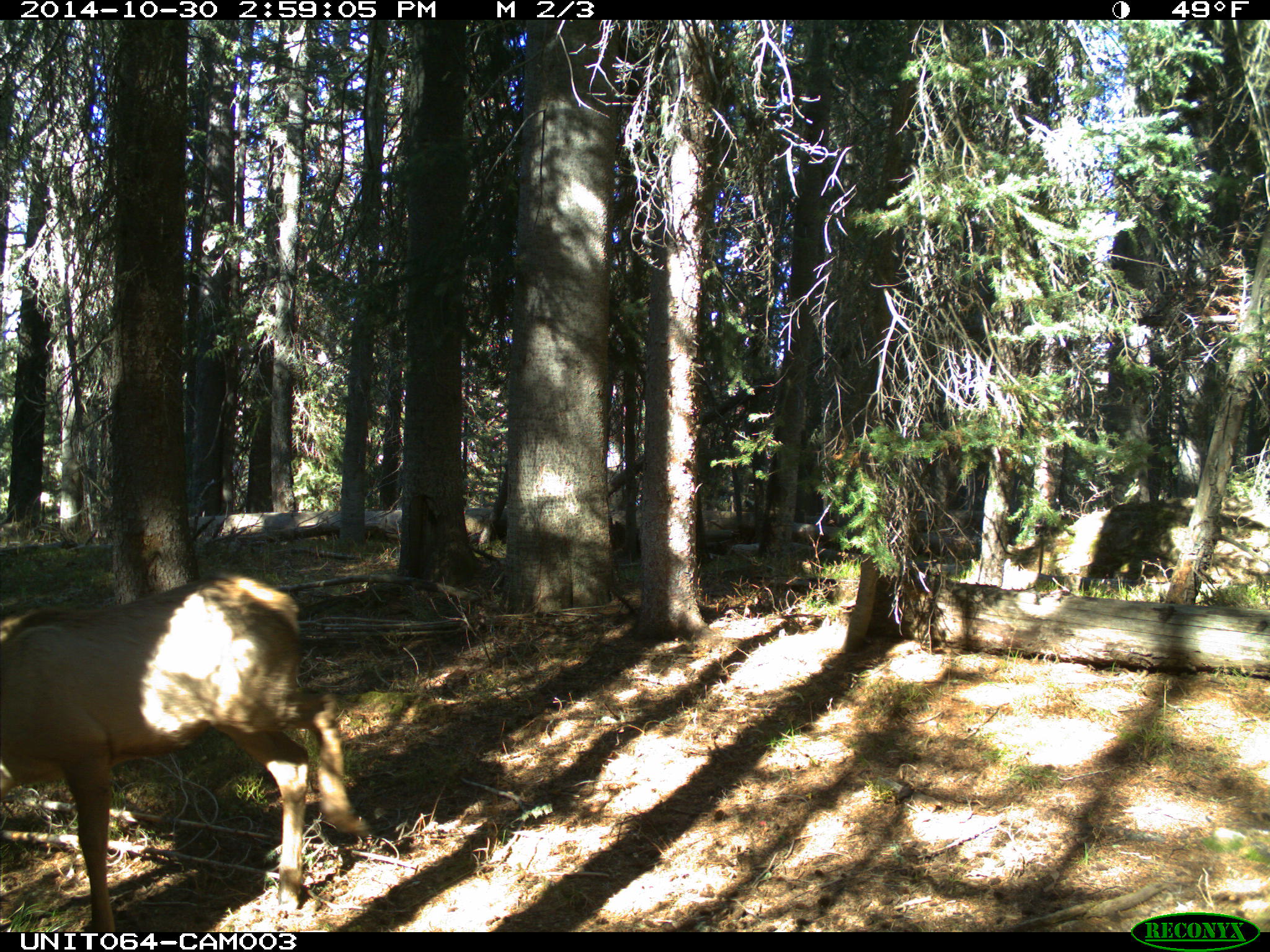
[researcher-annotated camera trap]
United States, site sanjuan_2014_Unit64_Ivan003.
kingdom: Animalia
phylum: Chordata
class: Mammalia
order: Artiodactyla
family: Cervidae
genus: Cervus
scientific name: Cervus elaphus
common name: red deer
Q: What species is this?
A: Cervus elaphus (red deer).